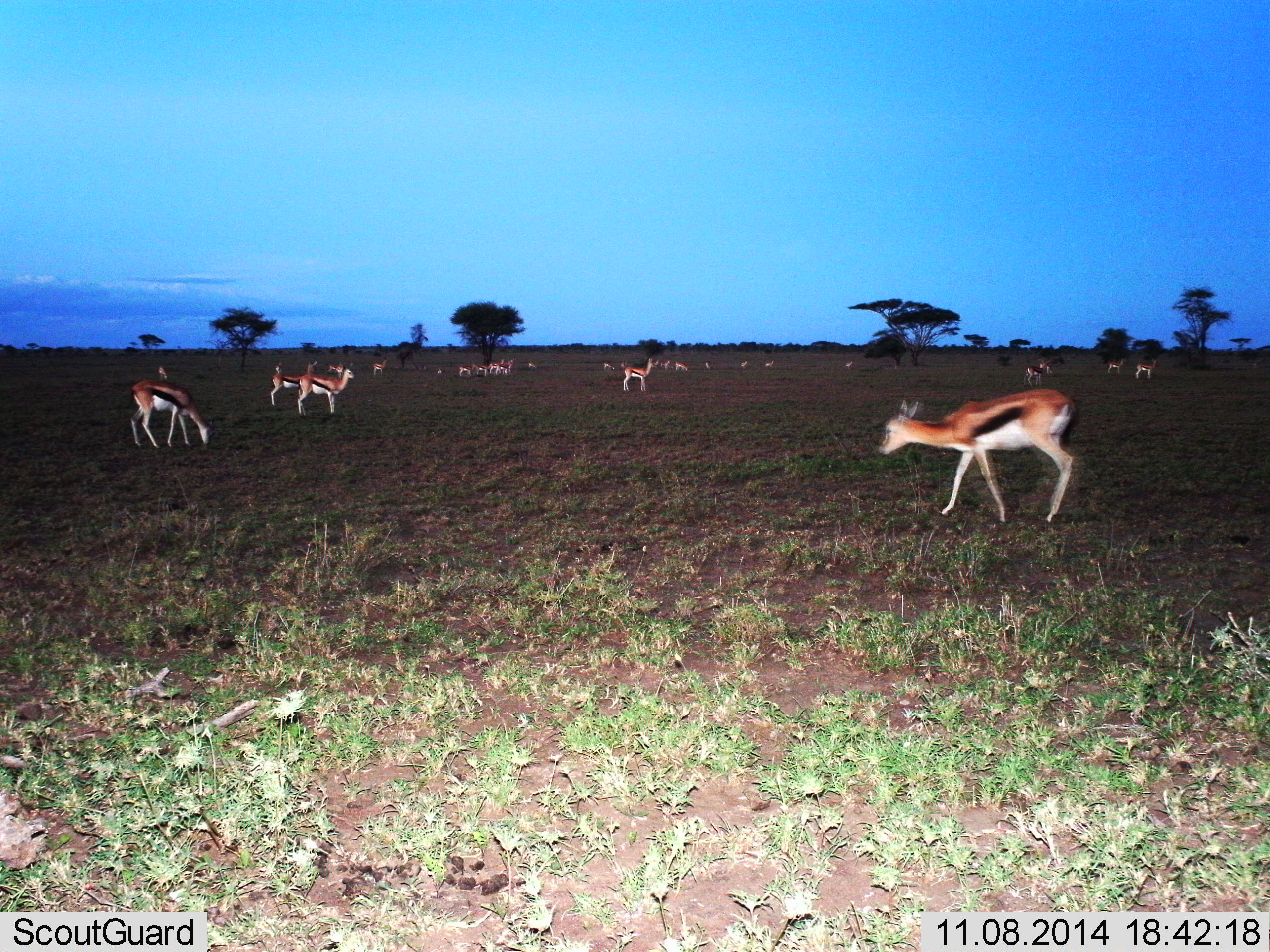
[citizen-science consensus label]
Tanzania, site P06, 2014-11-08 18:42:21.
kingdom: Animalia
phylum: Chordata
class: Mammalia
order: Artiodactyla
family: Bovidae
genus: Eudorcas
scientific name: Eudorcas thomsonii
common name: thomson's gazelle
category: gazellethomsons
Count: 11-50.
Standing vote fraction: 60%.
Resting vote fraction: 10%.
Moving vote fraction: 50%.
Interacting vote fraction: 10%.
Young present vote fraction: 0%.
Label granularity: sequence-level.